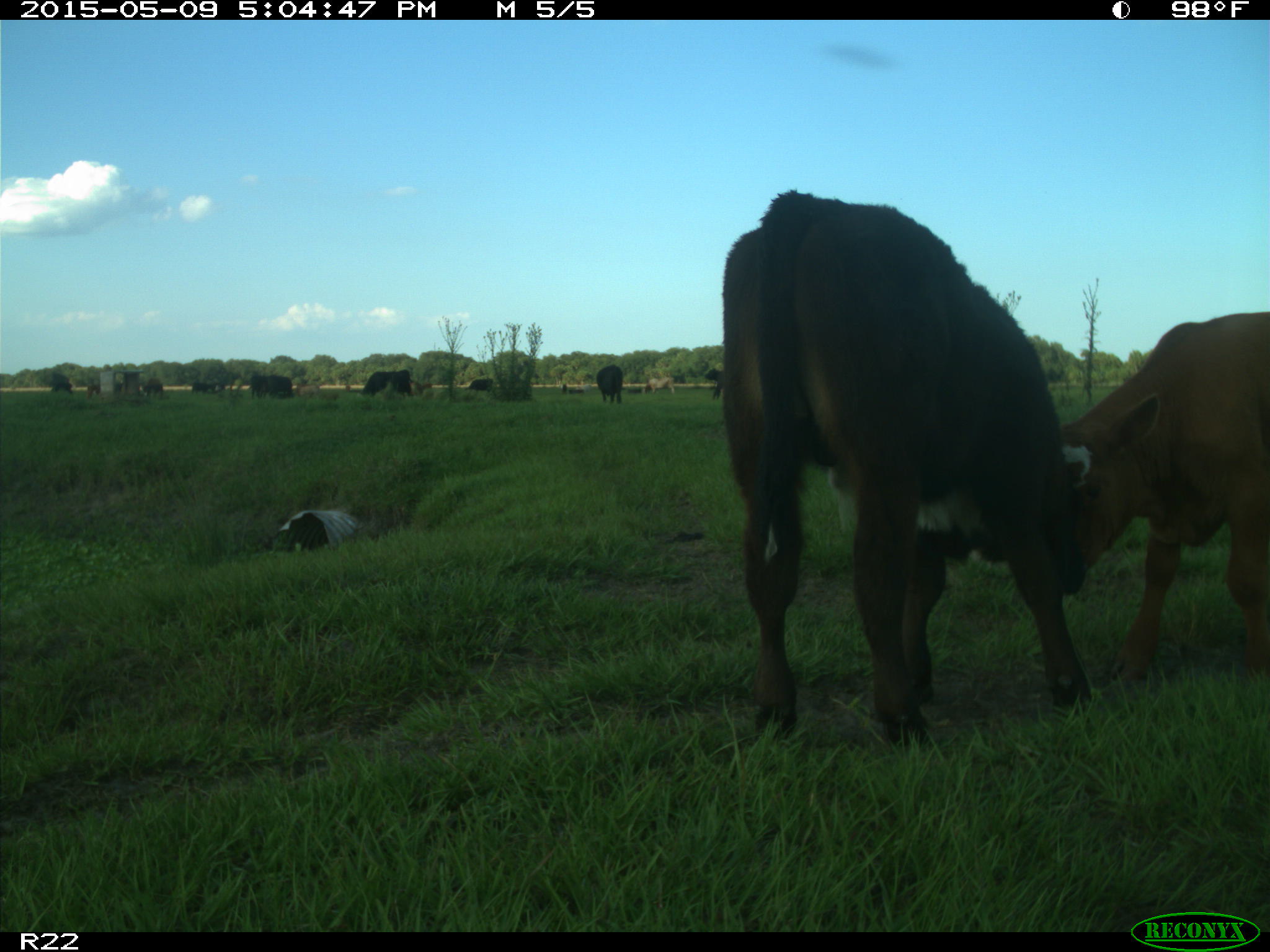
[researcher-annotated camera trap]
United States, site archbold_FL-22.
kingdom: Animalia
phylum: Chordata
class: Mammalia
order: Artiodactyla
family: Bovidae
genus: Bos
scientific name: Bos taurus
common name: domestic cow